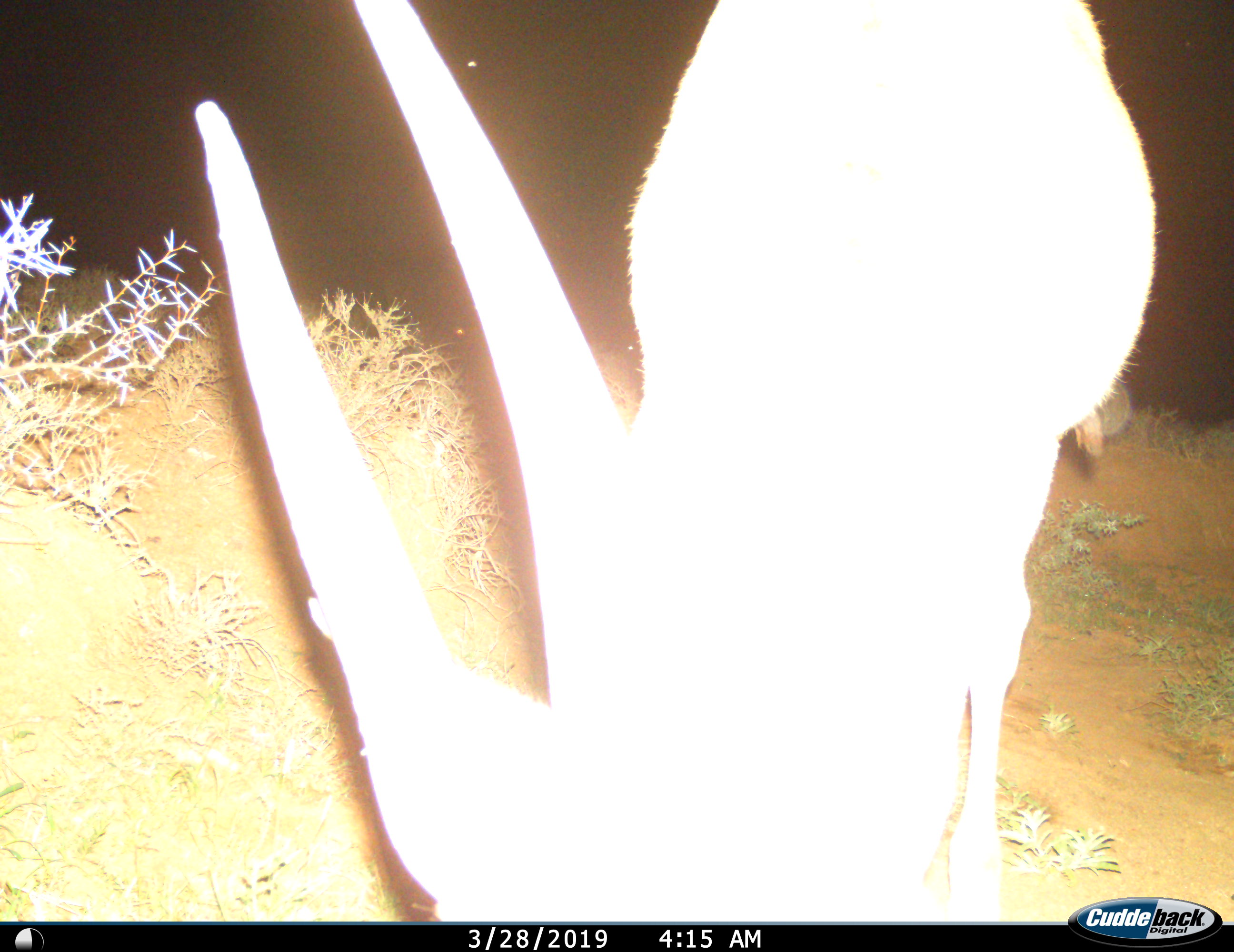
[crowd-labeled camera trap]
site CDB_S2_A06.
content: unidentified animal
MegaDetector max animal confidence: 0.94